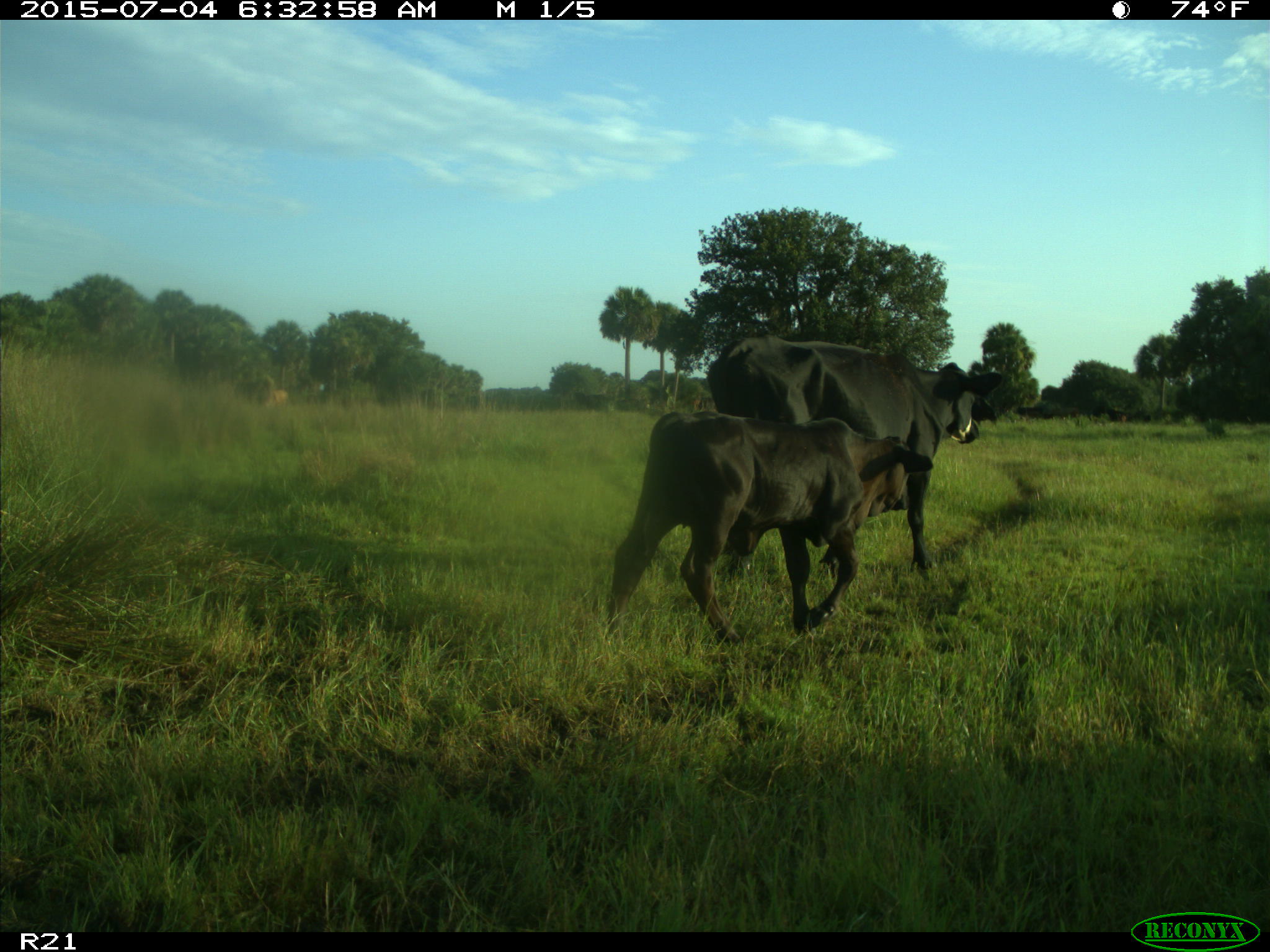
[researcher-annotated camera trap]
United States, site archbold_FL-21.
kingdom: Animalia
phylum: Chordata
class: Mammalia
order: Artiodactyla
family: Bovidae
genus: Bos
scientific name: Bos taurus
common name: domestic cow